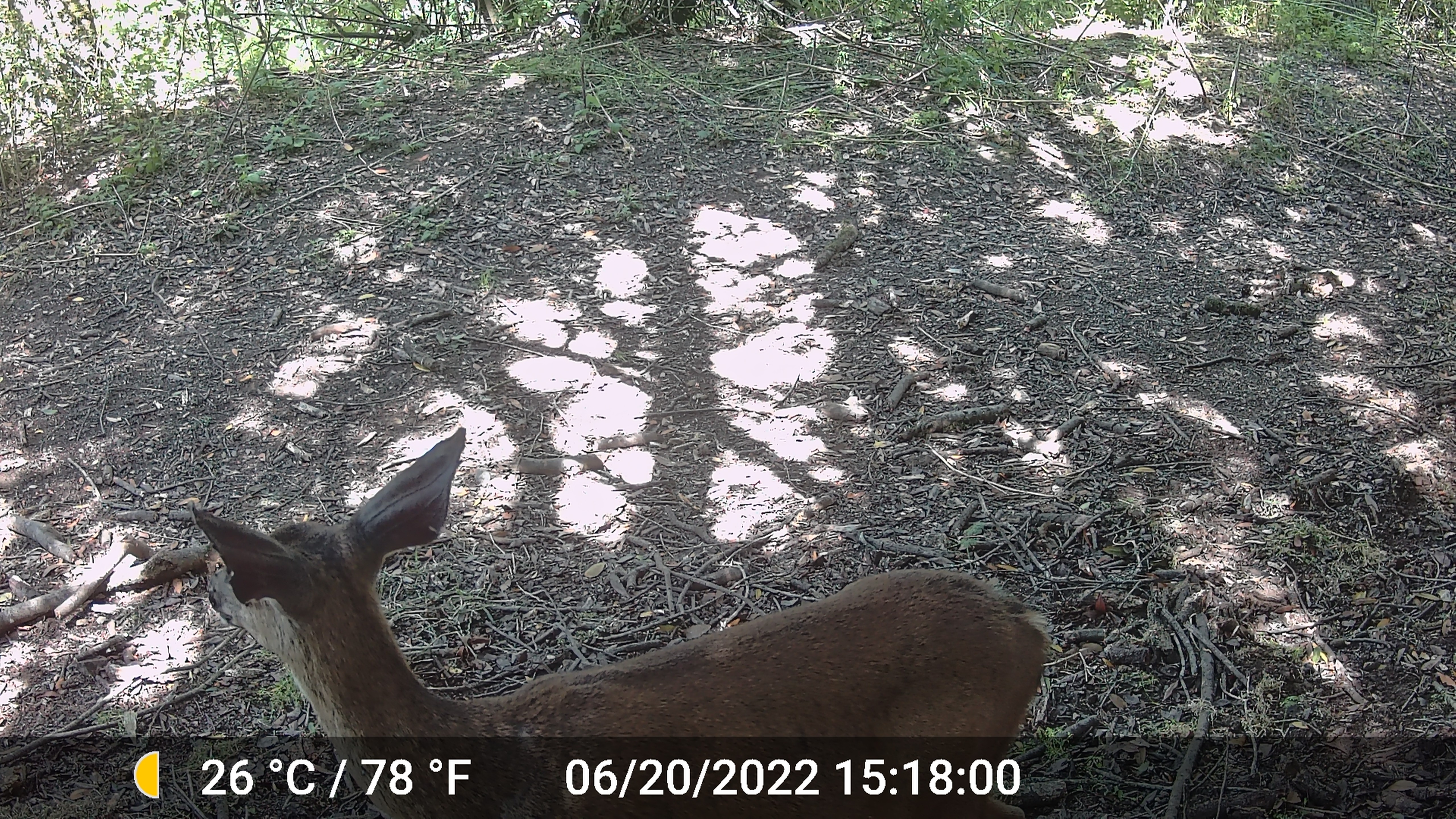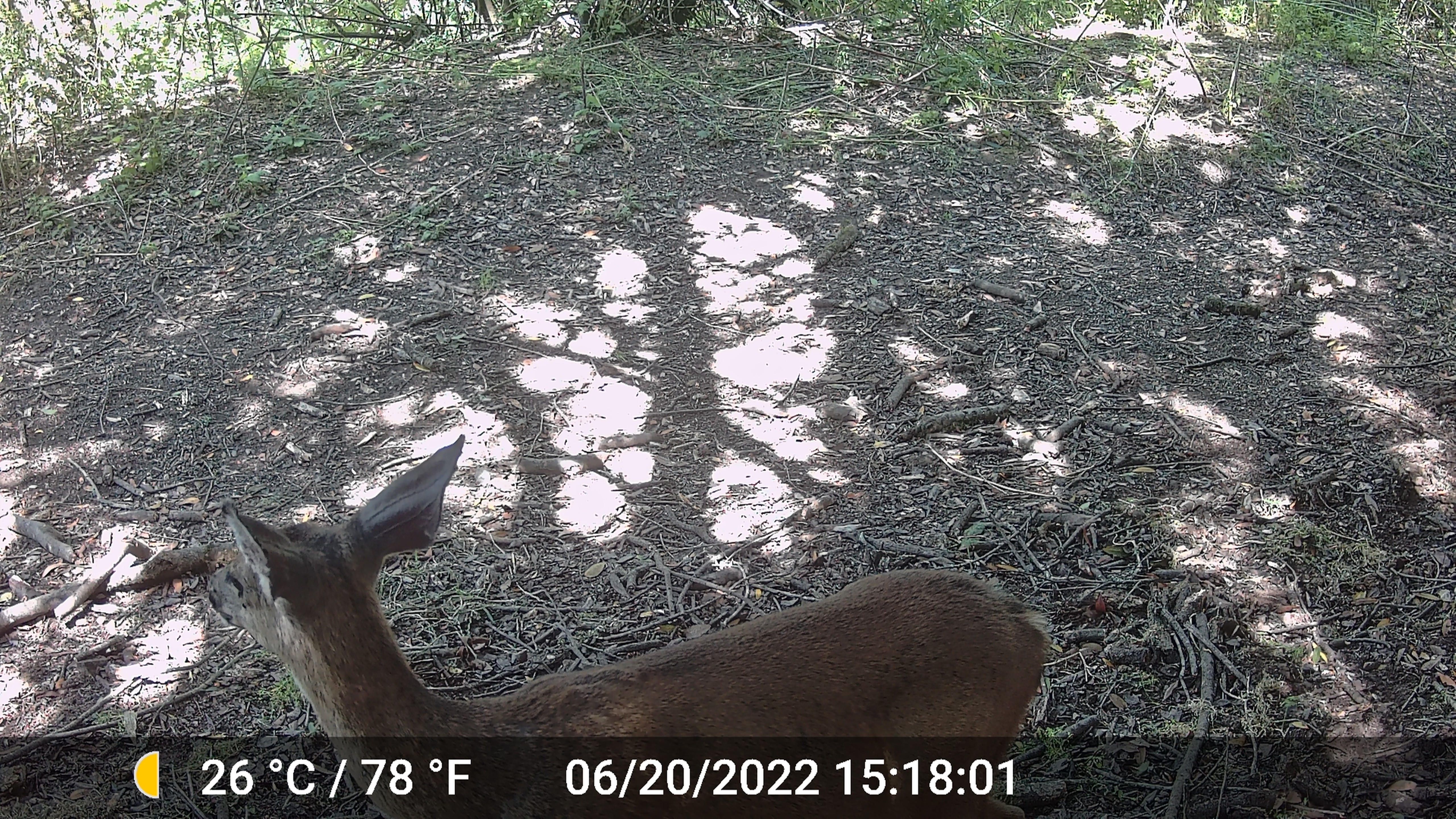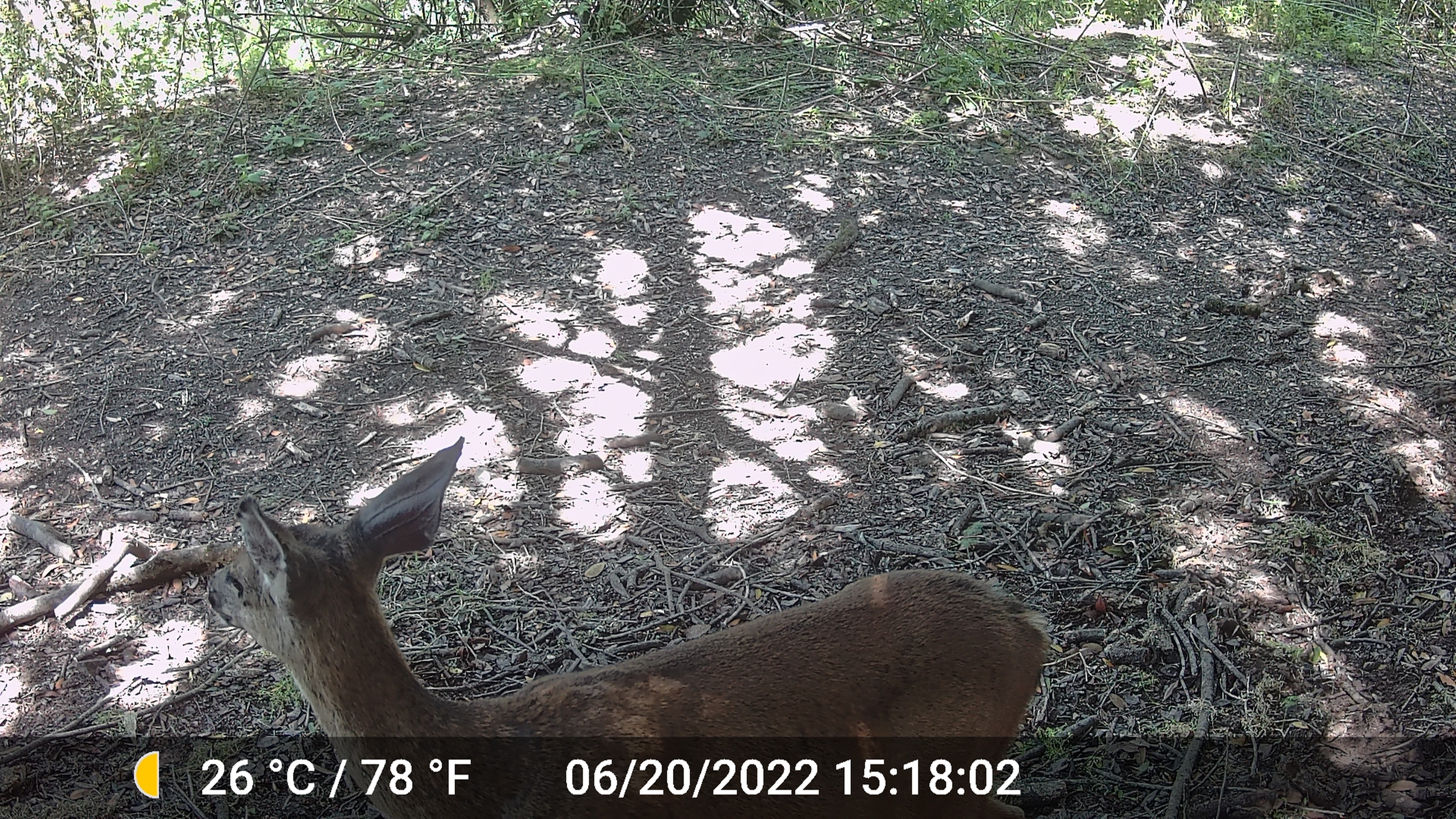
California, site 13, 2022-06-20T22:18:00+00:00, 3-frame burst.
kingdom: Animalia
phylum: Chordata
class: Mammalia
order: Artiodactyla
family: Cervidae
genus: Odocoileus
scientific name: Odocoileus hemionus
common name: mule deer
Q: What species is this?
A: Mule deer (Odocoileus hemionus).